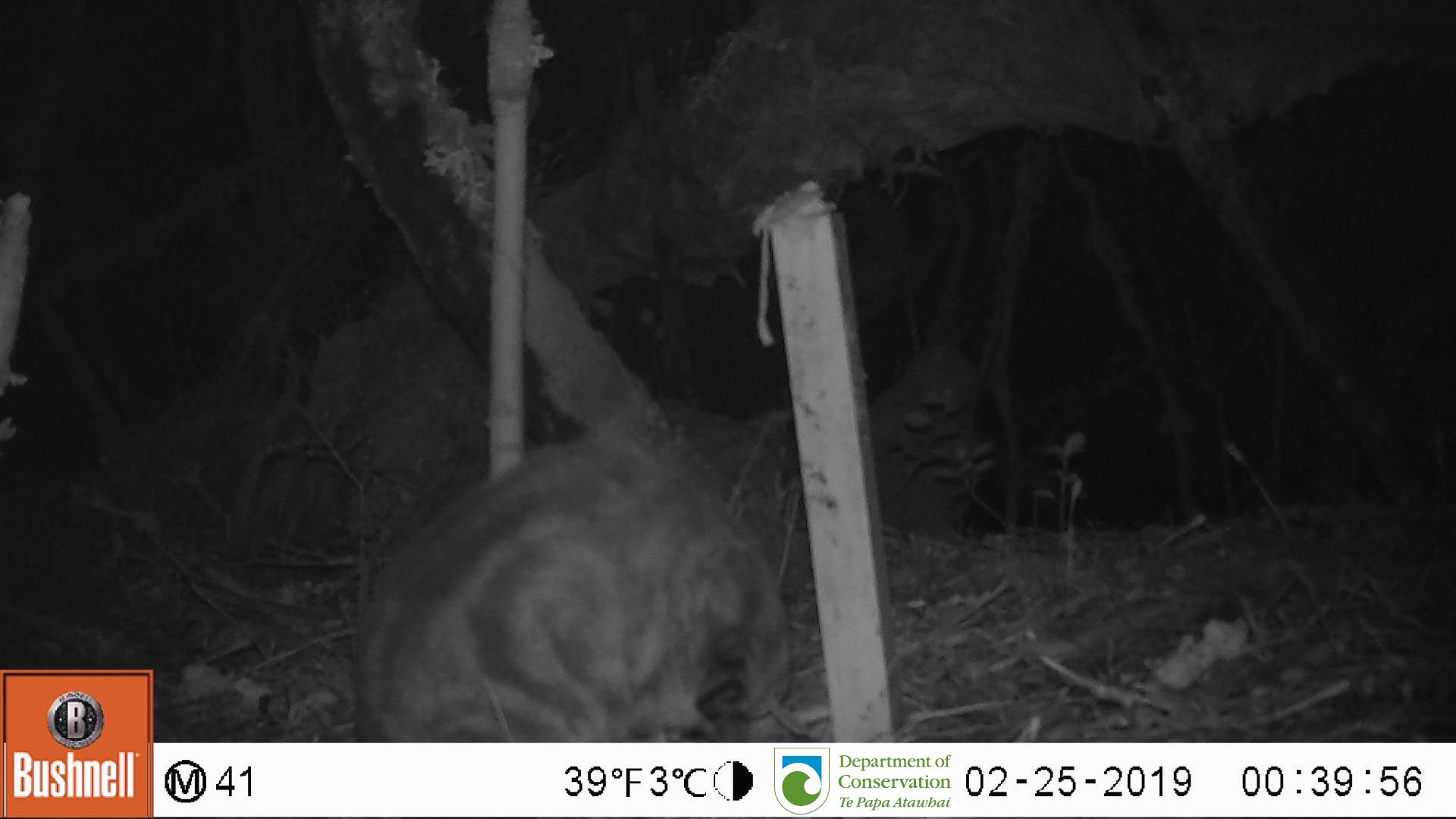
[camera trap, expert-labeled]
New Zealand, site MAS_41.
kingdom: Animalia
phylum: Chordata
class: Mammalia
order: Carnivora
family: Felidae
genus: Felis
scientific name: Felis catus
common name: domestic cat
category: cat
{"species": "cat (domestic cat) (Felis catus)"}